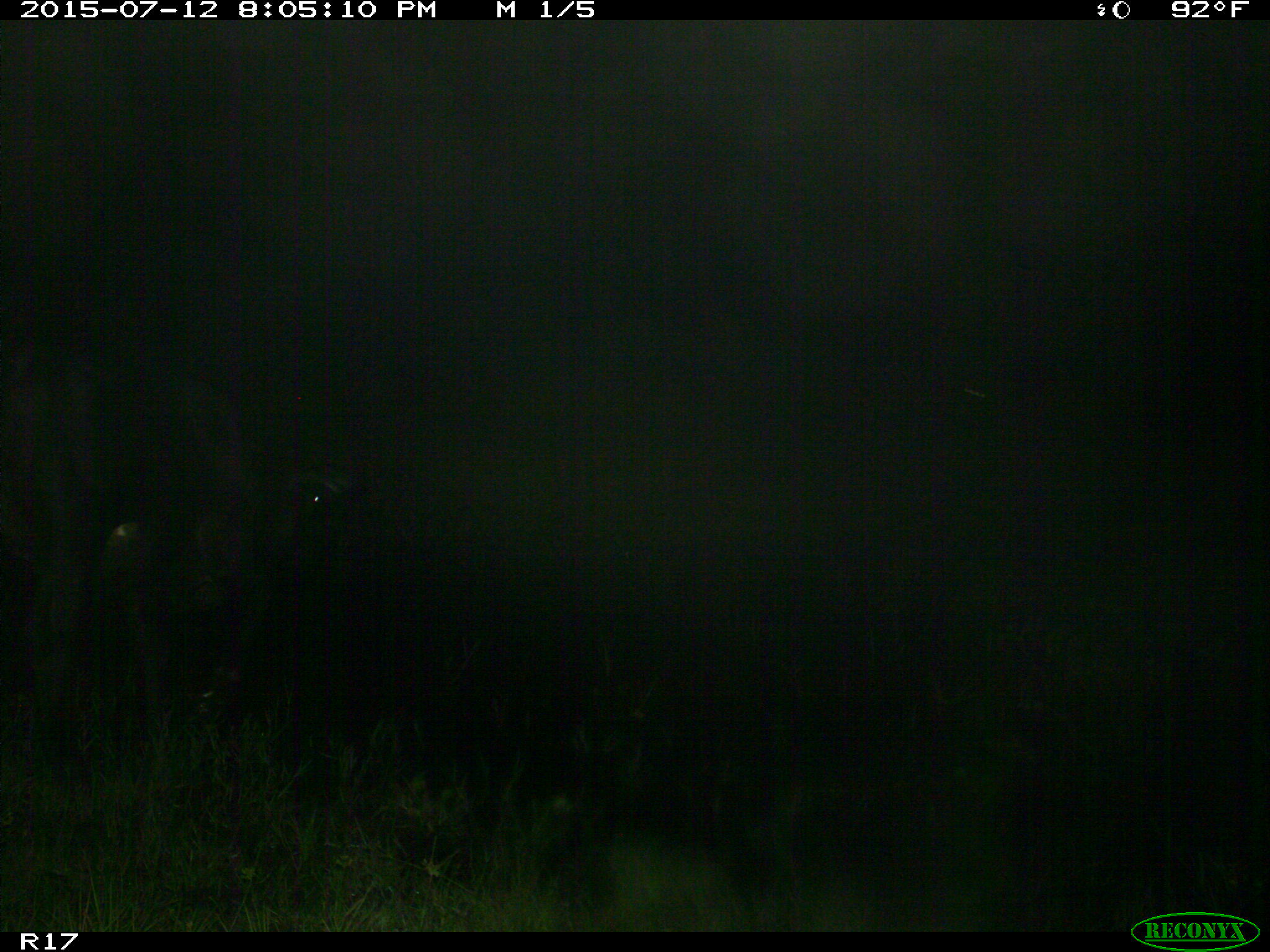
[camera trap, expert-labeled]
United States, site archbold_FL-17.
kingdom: Animalia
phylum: Chordata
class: Mammalia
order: Artiodactyla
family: Bovidae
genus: Bos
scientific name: Bos taurus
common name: domestic cow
Bos taurus (domestic cow).